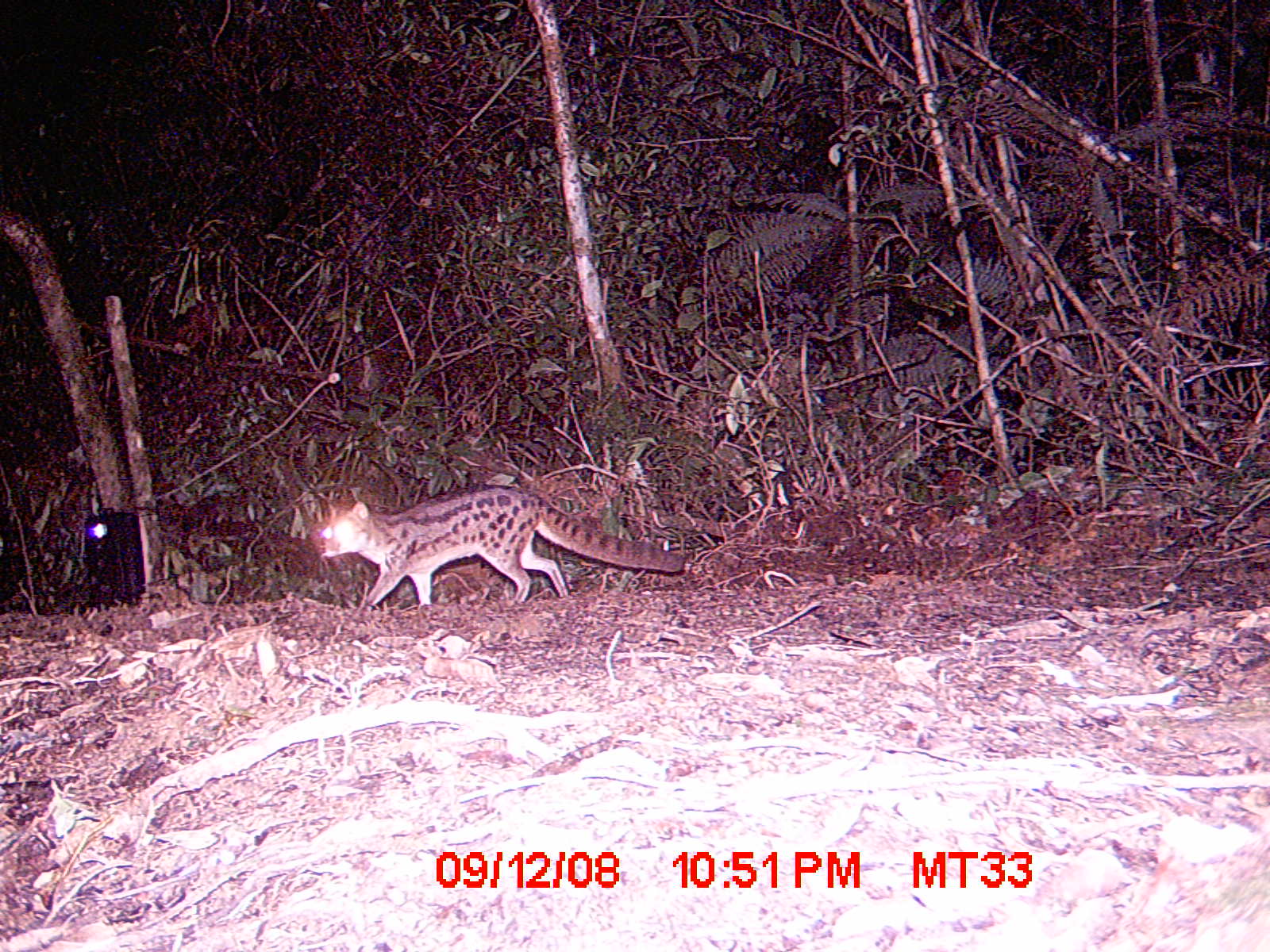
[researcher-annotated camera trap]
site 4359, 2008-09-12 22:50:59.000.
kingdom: Animalia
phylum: Chordata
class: Aves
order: Coraciiformes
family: Brachypteraciidae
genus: Brachypteracias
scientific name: Brachypteracias squamiger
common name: scaly ground-roller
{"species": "Brachypteracias squamiger (scaly ground-roller)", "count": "1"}